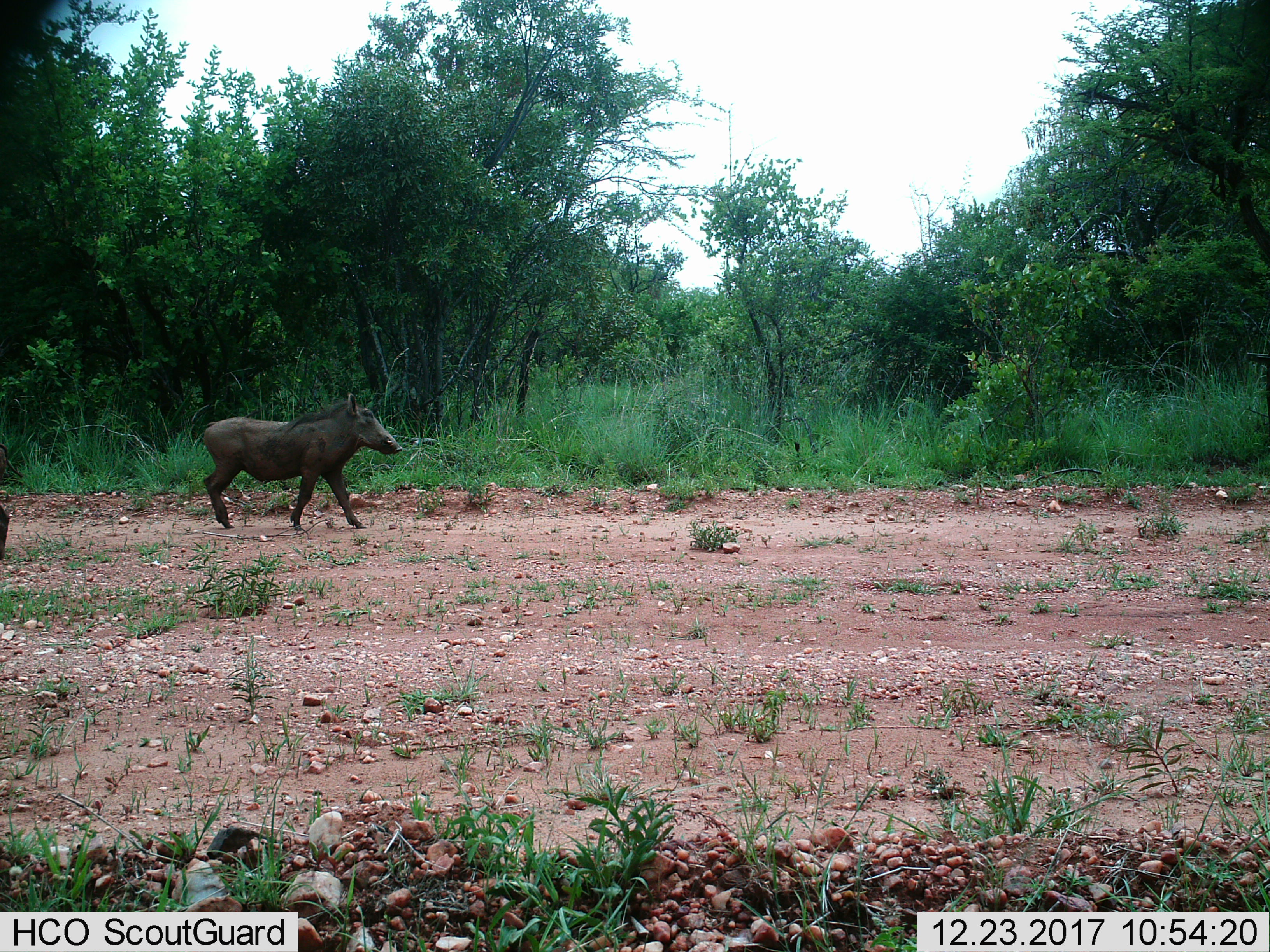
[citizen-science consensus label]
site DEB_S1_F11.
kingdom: Animalia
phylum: Chordata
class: Mammalia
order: Artiodactyla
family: Suidae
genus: Phacochoerus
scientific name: Phacochoerus africanus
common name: warthog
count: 1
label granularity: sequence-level